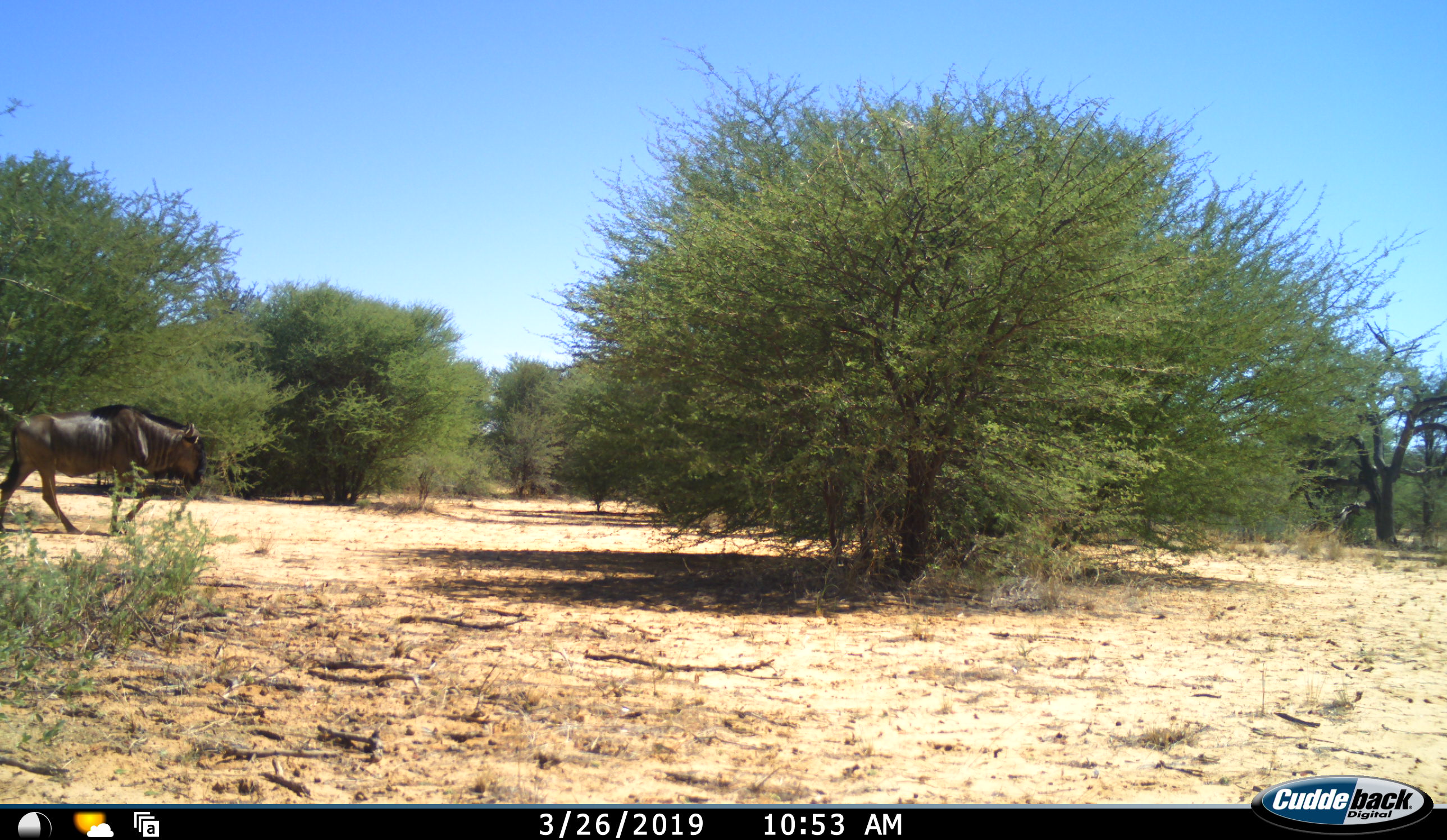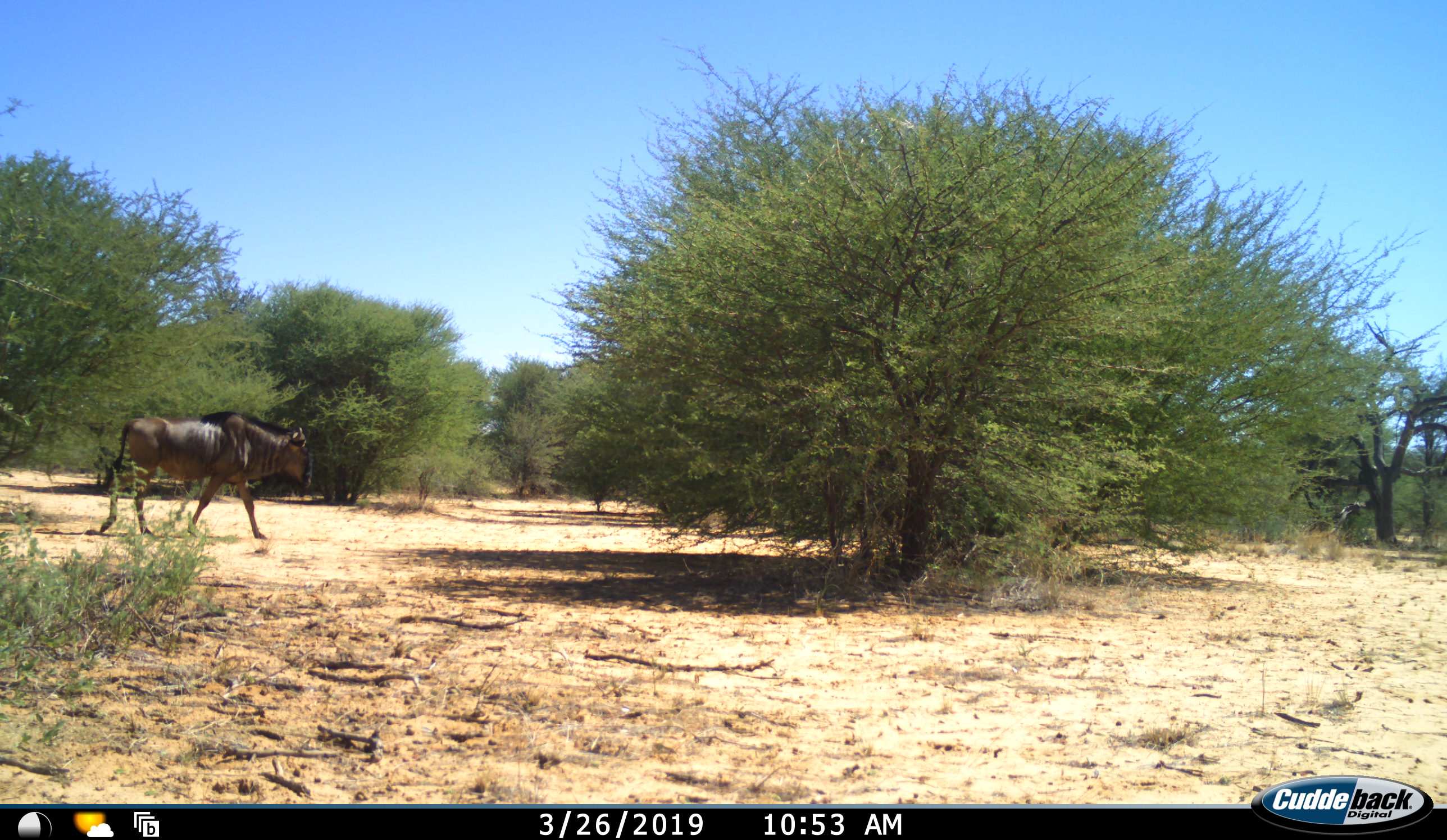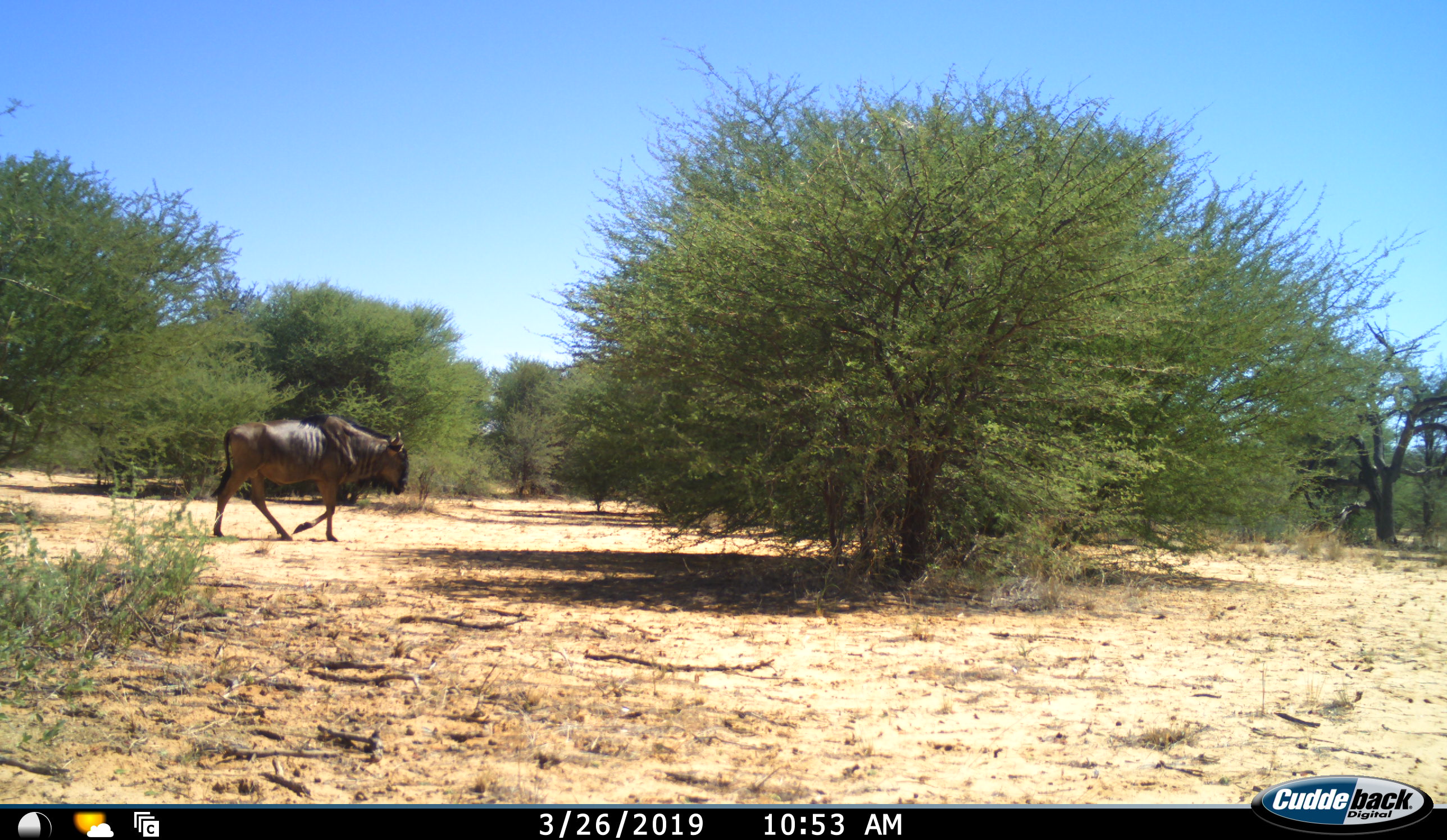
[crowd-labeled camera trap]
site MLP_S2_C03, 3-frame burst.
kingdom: Animalia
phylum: Chordata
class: Mammalia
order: Artiodactyla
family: Bovidae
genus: Connochaetes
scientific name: Connochaetes taurinus taurinus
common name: blue wildebeest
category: wildebeestblue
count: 1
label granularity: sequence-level